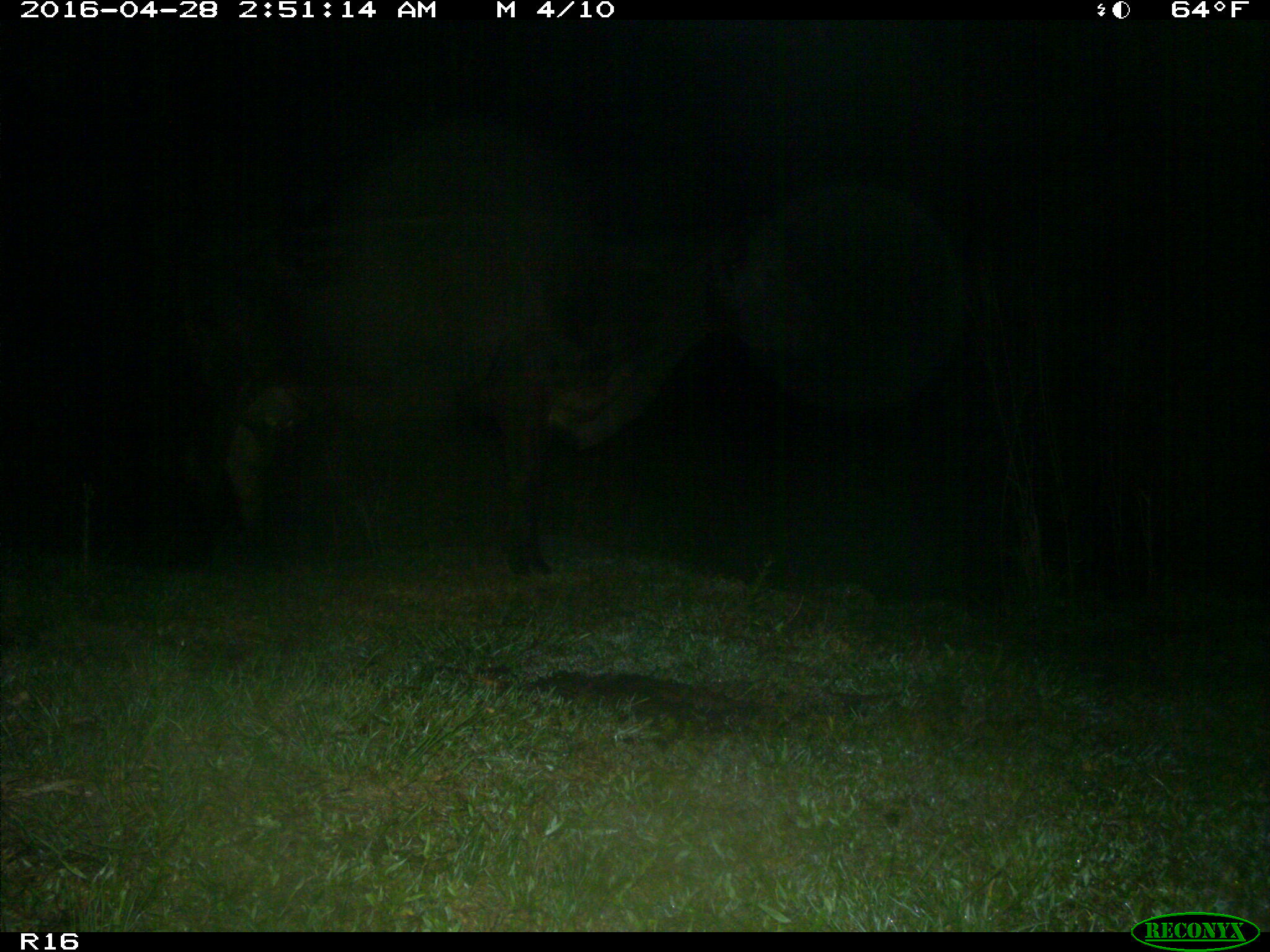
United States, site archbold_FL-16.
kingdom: Animalia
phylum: Chordata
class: Mammalia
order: Artiodactyla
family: Bovidae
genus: Bos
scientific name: Bos taurus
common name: domestic cow